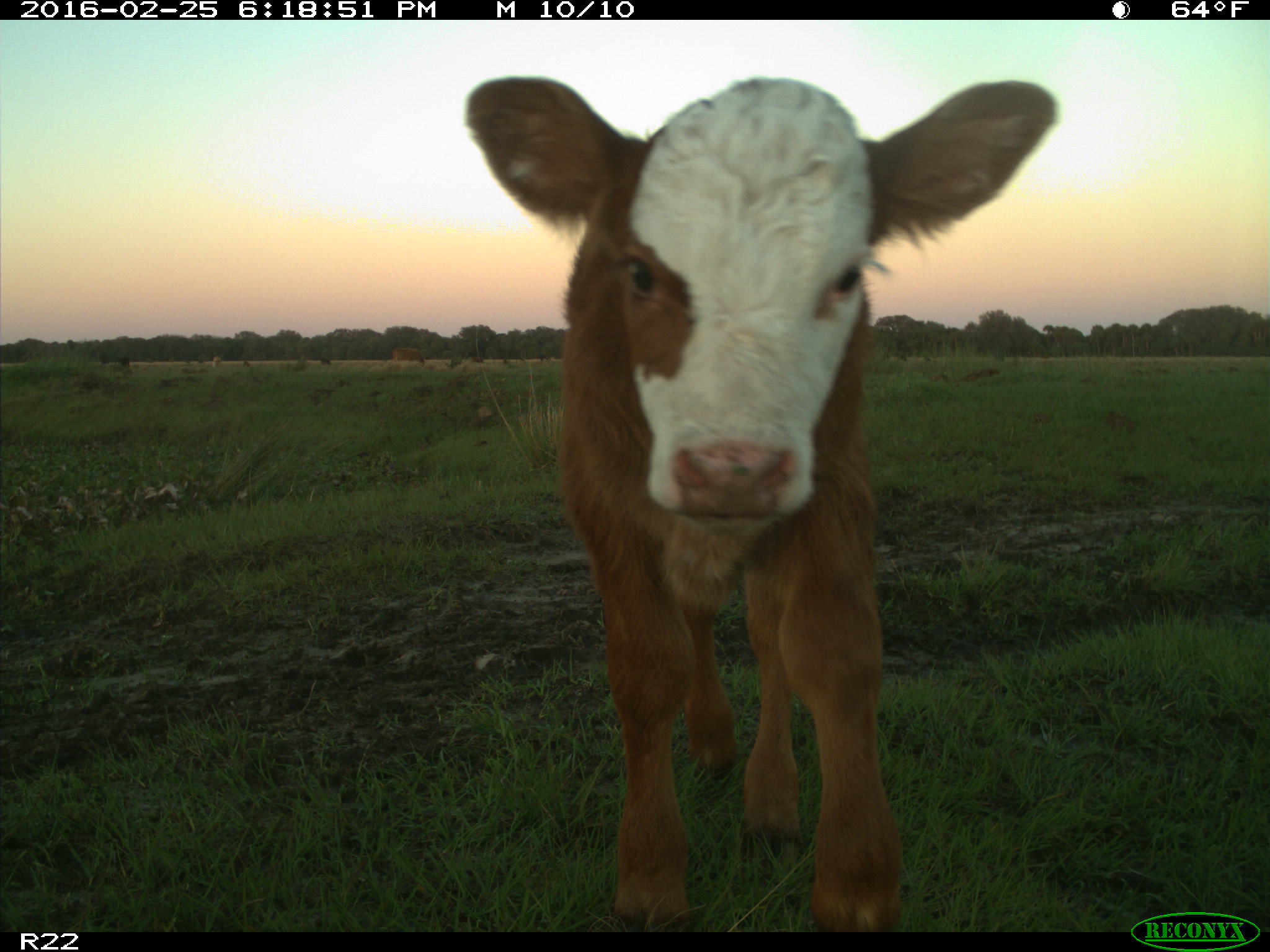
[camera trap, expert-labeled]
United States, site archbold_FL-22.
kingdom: Animalia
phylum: Chordata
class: Mammalia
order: Artiodactyla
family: Bovidae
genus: Bos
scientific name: Bos taurus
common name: domestic cow